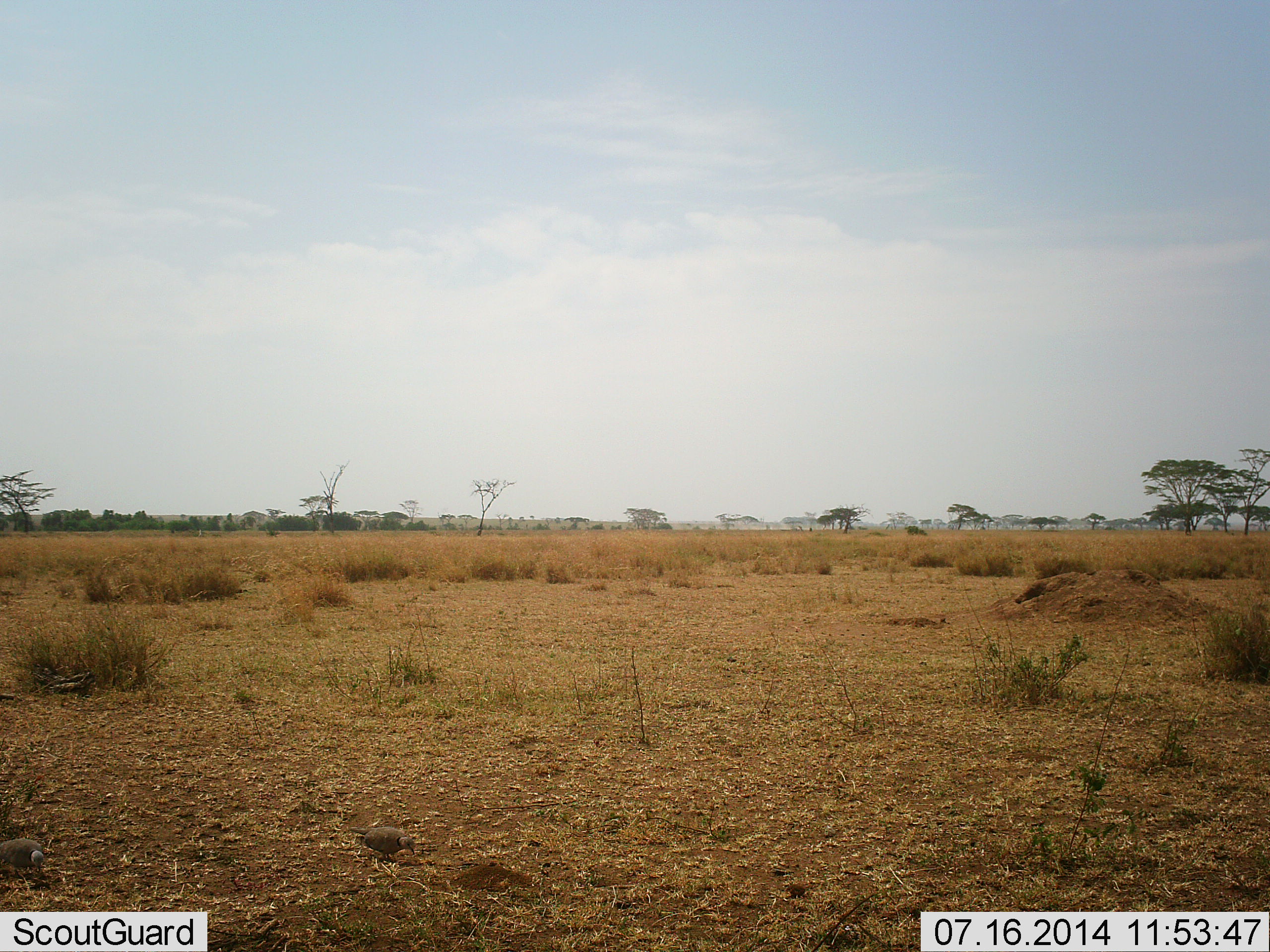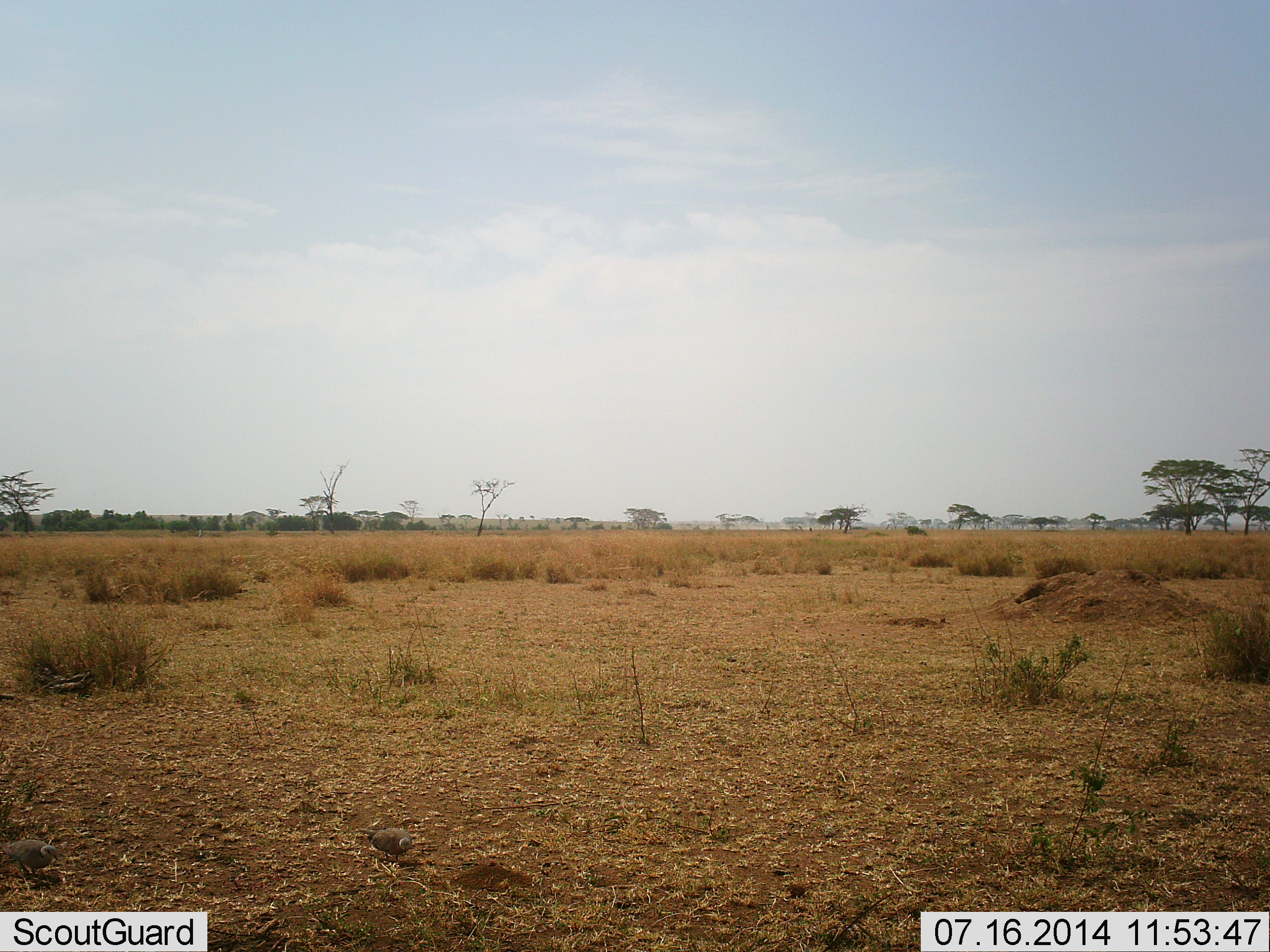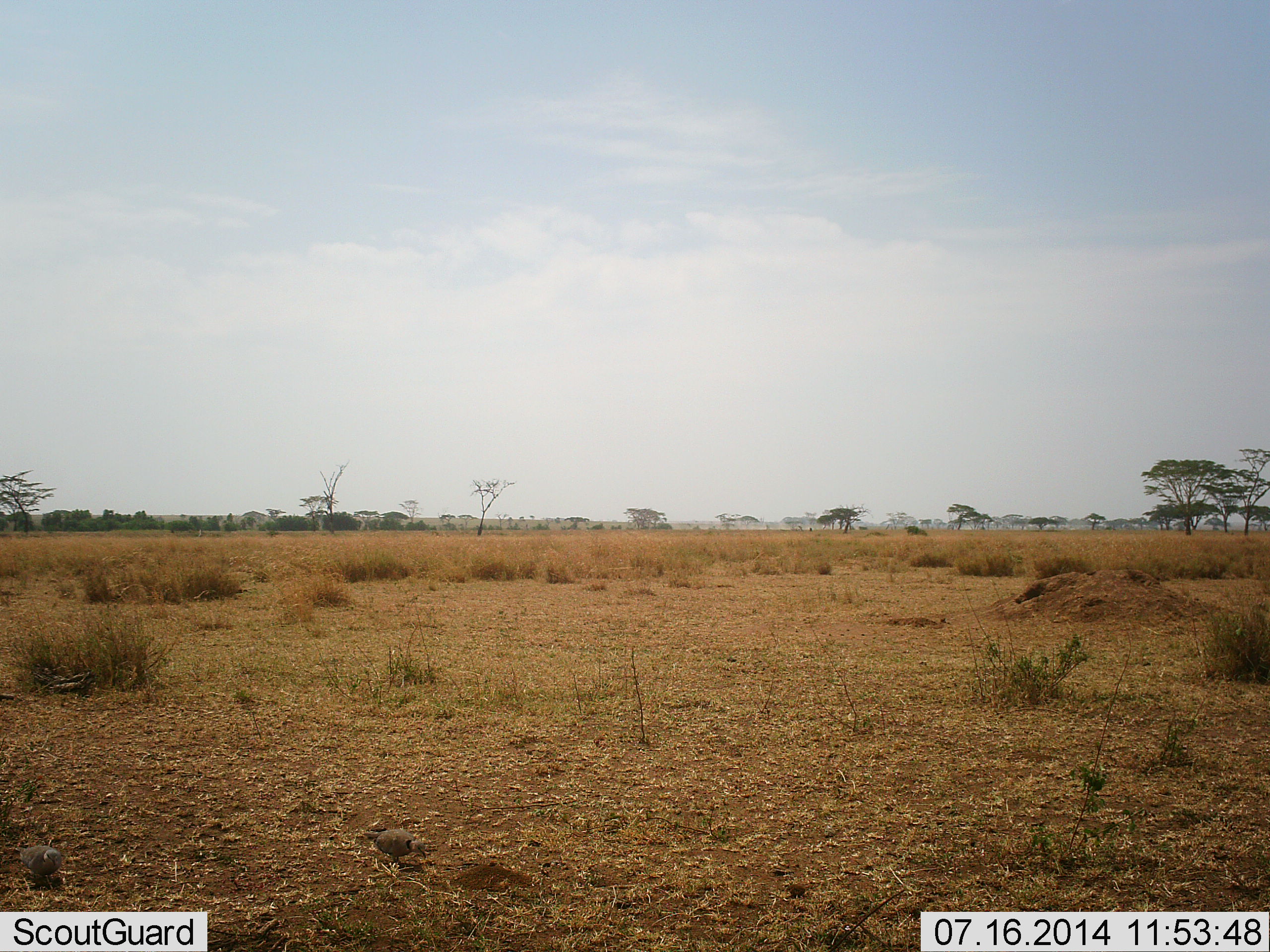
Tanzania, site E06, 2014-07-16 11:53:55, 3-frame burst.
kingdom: Animalia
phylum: Chordata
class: Aves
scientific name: Aves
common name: bird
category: otherbird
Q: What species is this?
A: Otherbird (bird) (Aves).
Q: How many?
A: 2.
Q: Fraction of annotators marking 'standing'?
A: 10%.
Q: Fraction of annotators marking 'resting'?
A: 0%.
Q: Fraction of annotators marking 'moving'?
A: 20%.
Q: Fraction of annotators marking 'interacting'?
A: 0%.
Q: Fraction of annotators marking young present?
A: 0%.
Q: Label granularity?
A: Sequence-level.